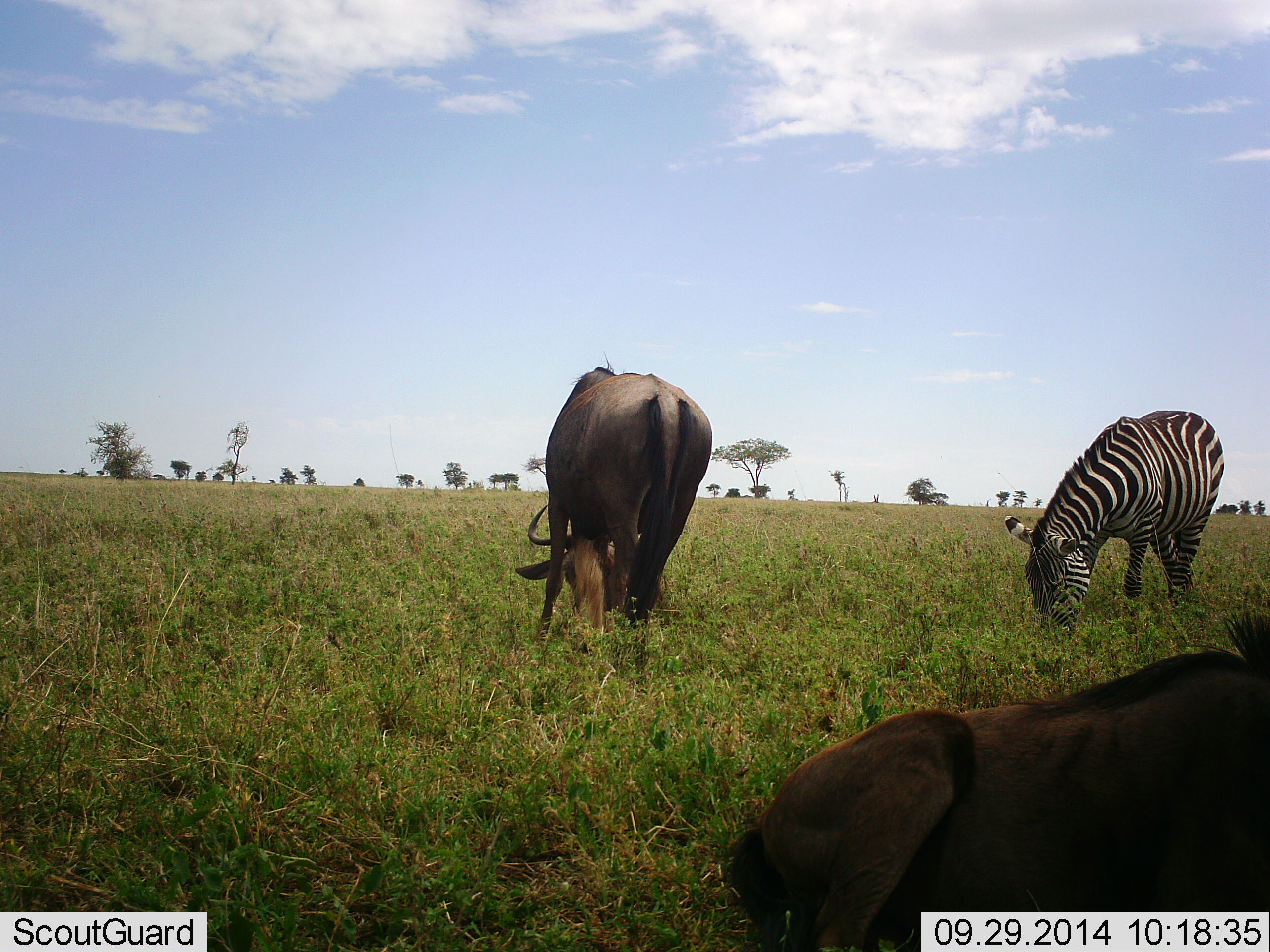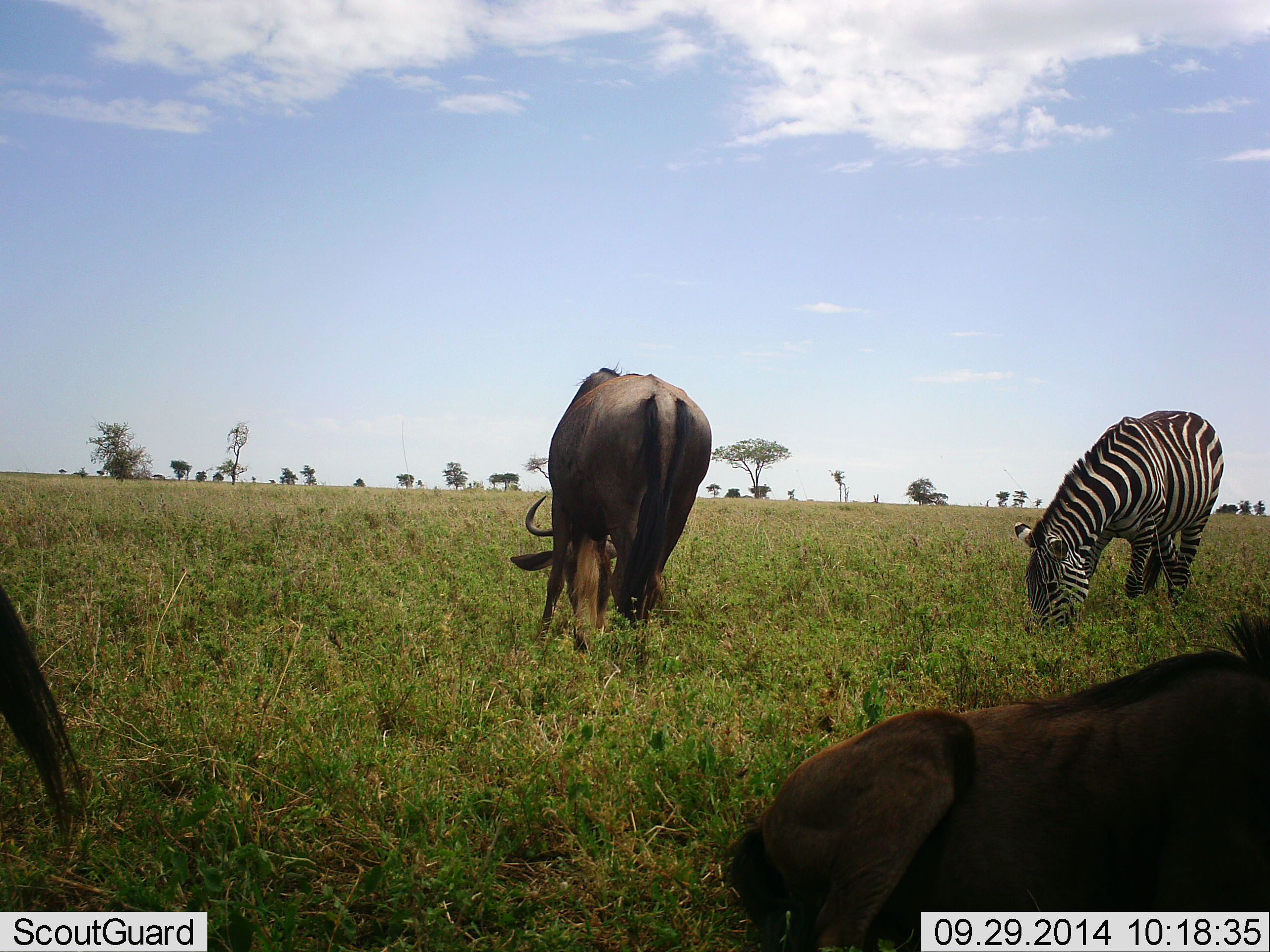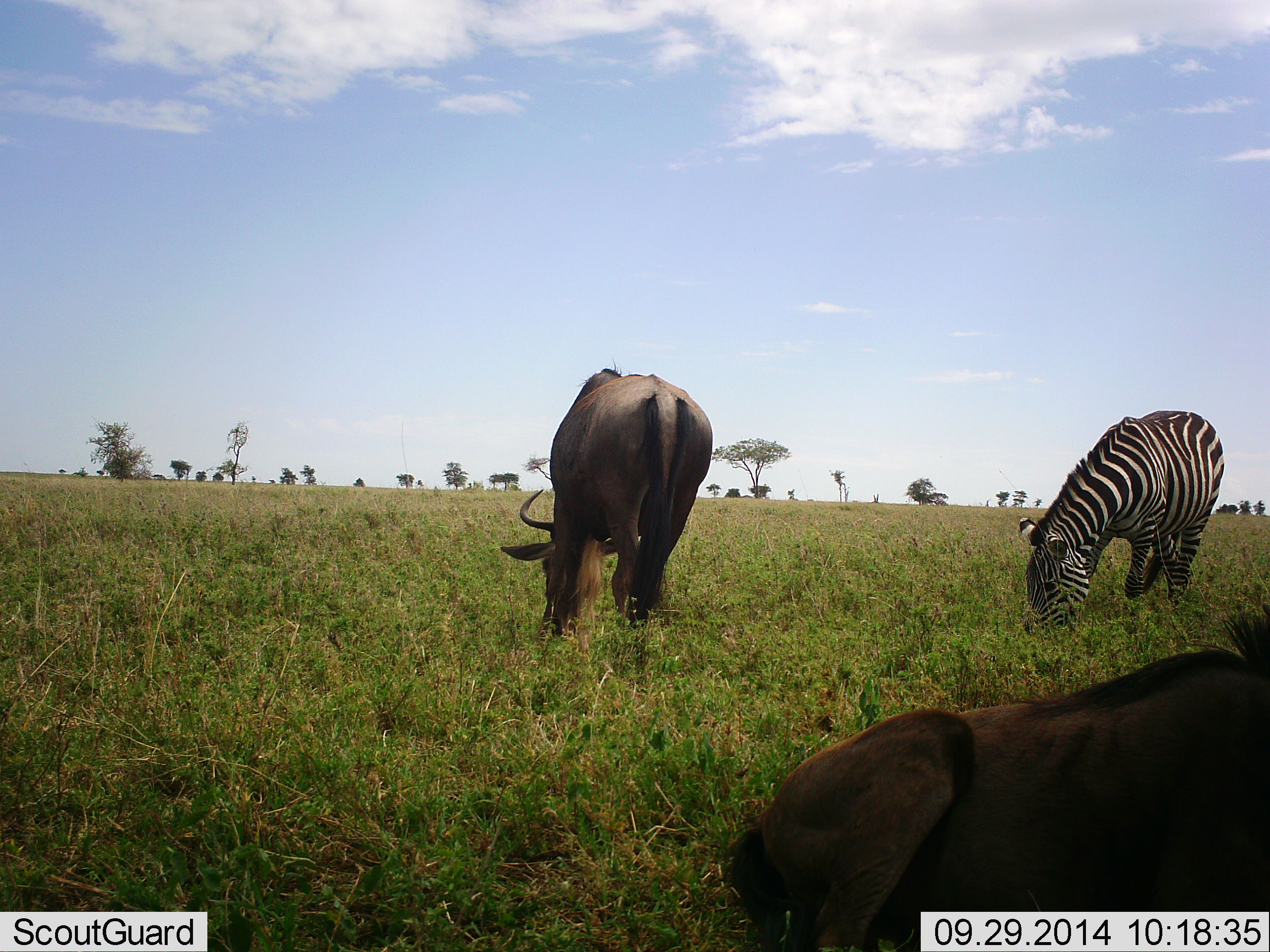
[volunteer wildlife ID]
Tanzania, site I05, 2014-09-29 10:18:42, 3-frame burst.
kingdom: Animalia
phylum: Chordata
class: Mammalia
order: Artiodactyla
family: Bovidae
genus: Connochaetes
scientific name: Connochaetes taurinus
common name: blue wildebeest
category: wildebeest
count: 3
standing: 40%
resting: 80%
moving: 0%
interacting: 0%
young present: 0%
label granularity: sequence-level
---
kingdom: Animalia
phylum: Chordata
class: Mammalia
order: Perissodactyla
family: Equidae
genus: Equus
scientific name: Equus quagga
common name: plains zebra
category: zebra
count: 1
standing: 20%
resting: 0%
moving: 0%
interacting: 0%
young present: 0%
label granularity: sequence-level